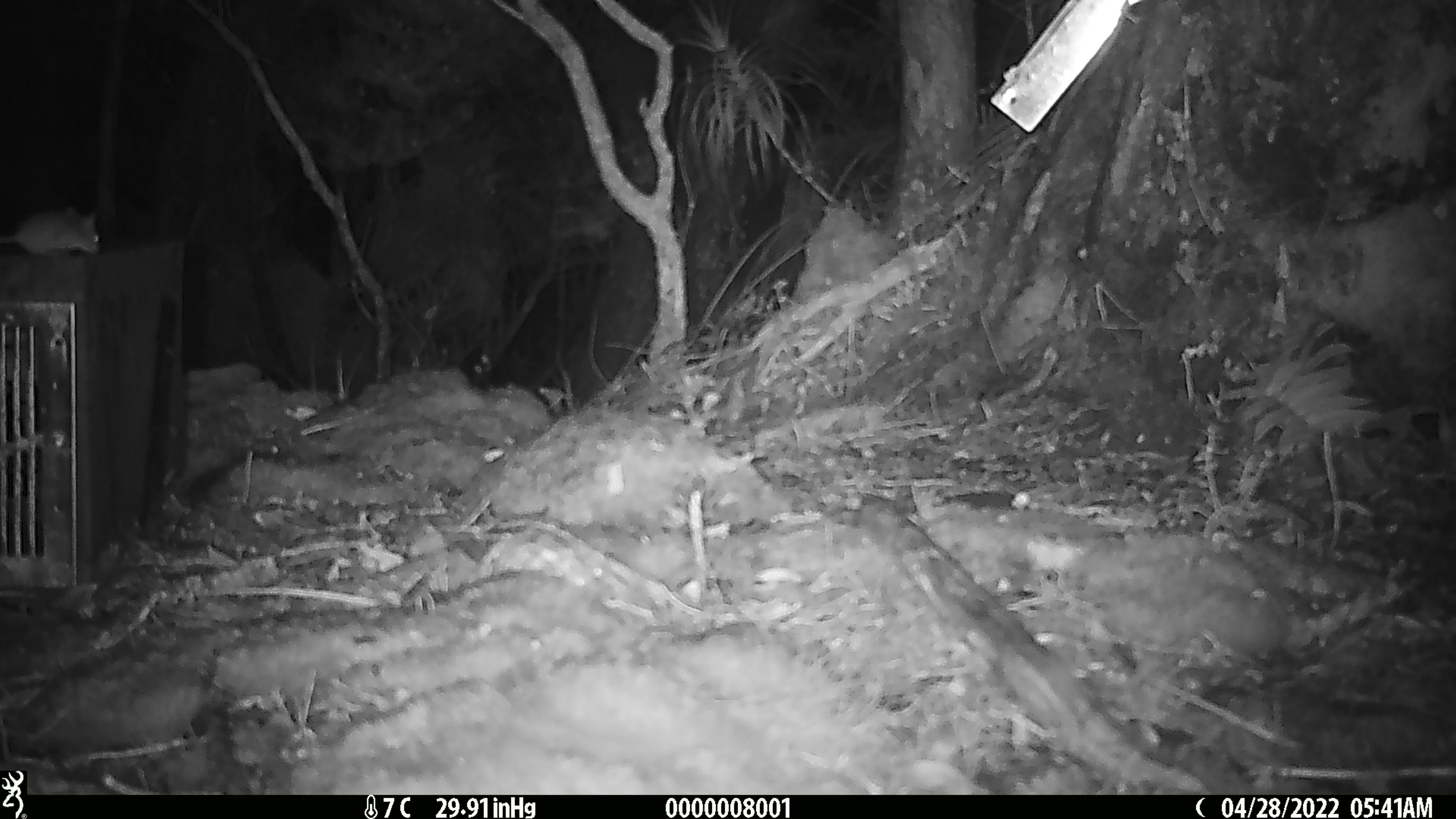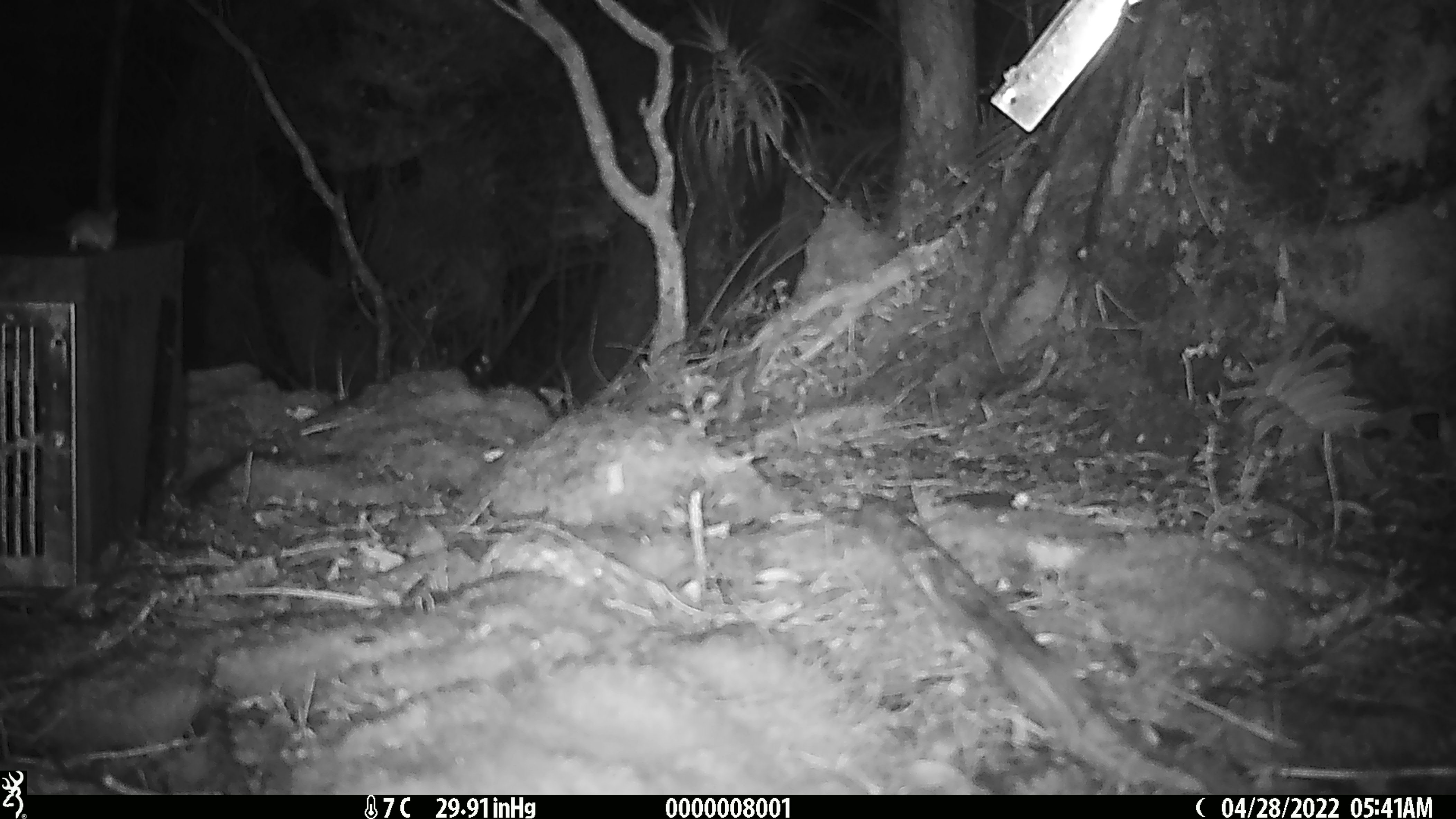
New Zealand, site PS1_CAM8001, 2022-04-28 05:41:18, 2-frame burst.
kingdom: Animalia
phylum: Chordata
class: Mammalia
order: Rodentia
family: Muridae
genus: Mus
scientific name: Mus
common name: mouse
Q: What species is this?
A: Mouse (Mus).